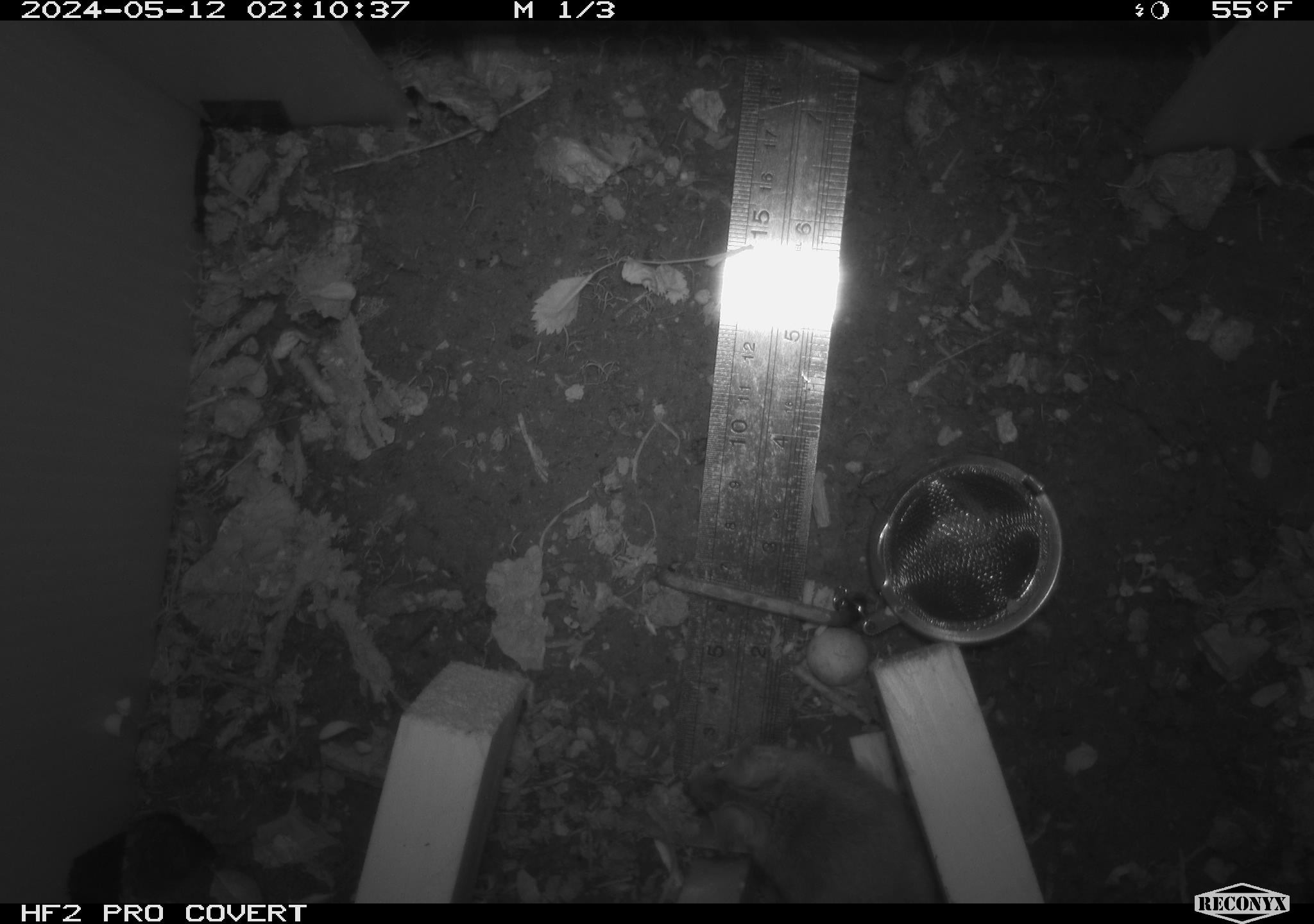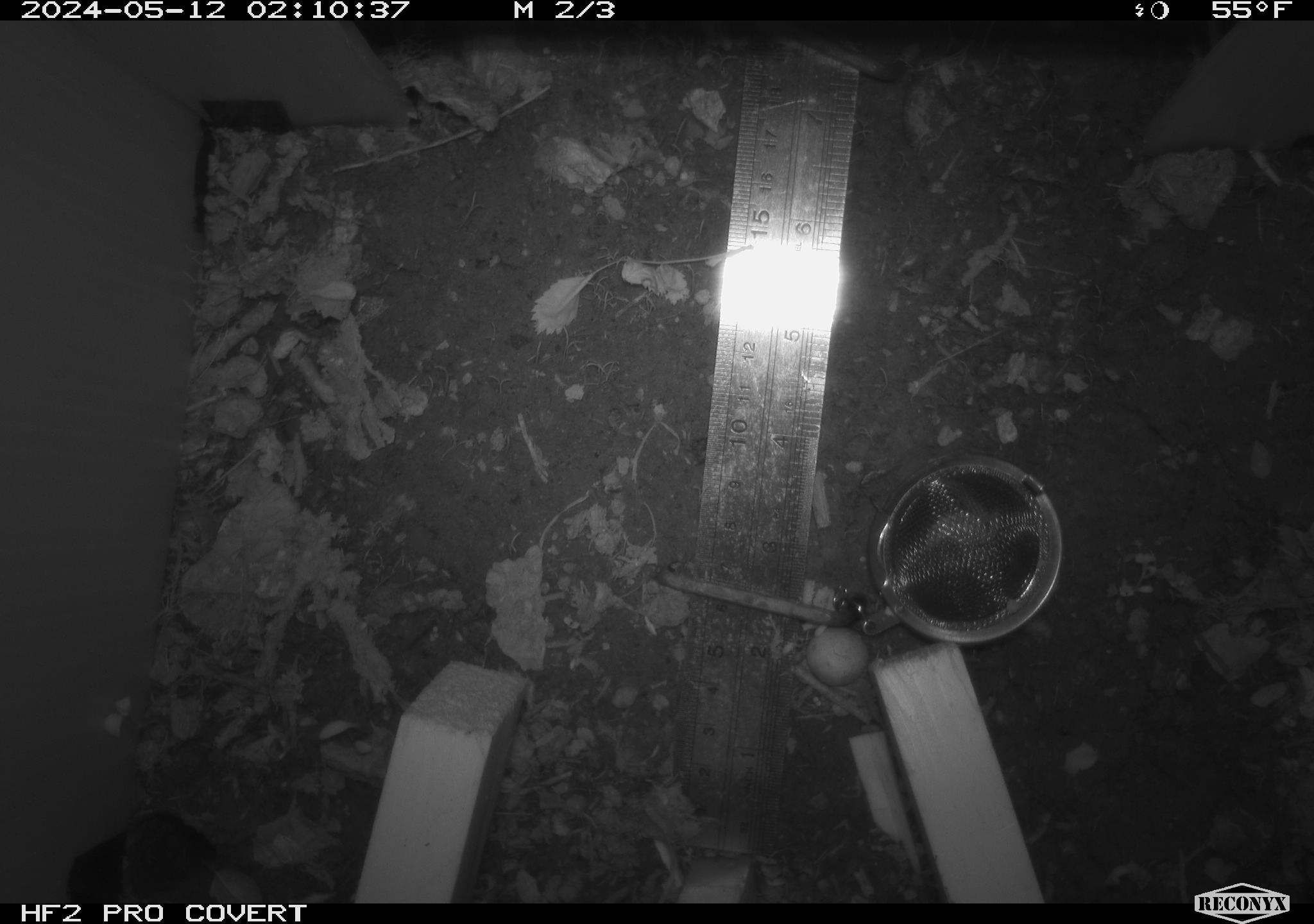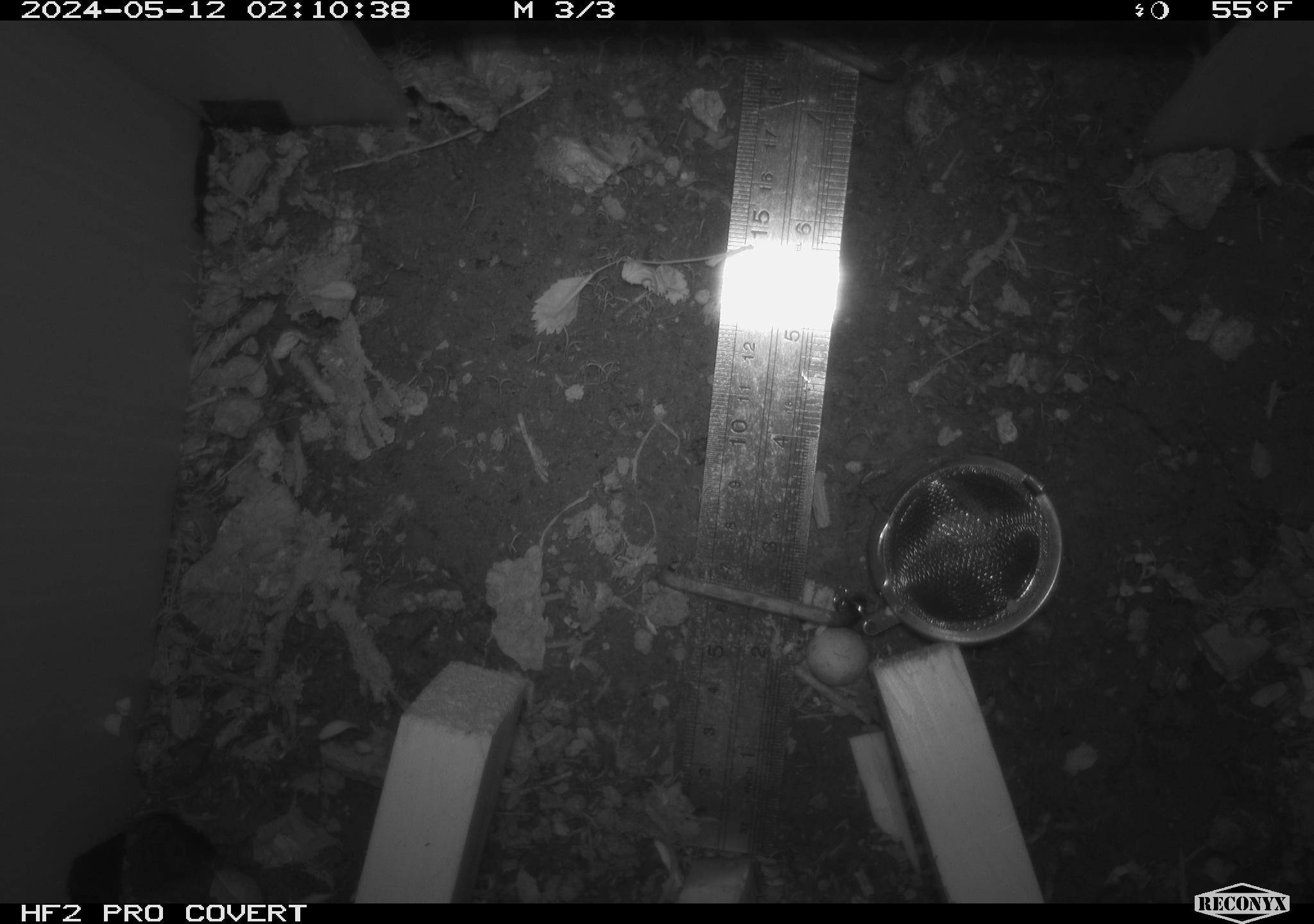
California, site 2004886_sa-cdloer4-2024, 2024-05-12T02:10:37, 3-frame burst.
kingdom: Animalia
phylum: Chordata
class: Mammalia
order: Rodentia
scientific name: Rodentia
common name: mouse species